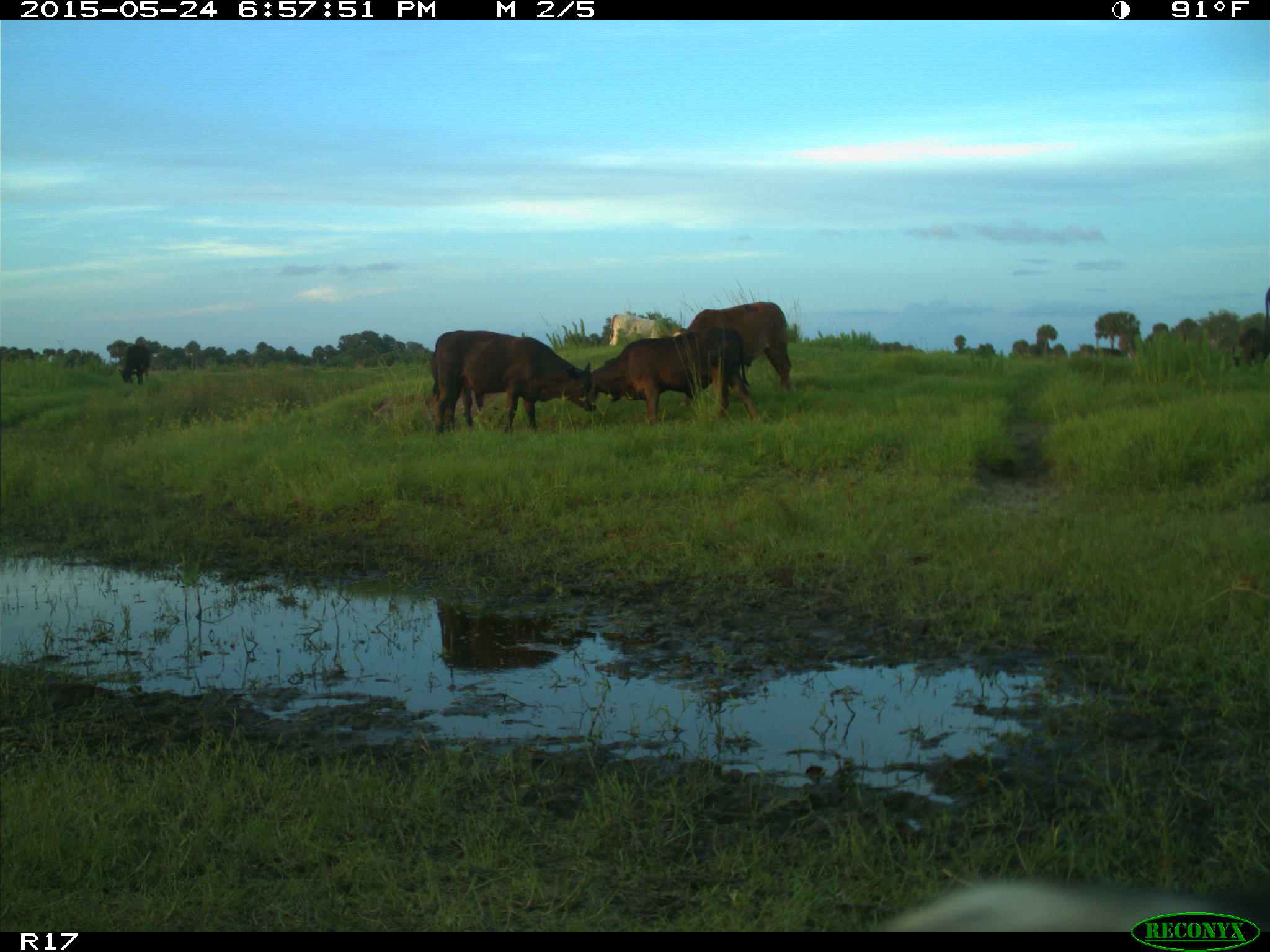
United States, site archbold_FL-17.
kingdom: Animalia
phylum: Chordata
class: Mammalia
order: Artiodactyla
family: Bovidae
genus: Bos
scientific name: Bos taurus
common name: domestic cow